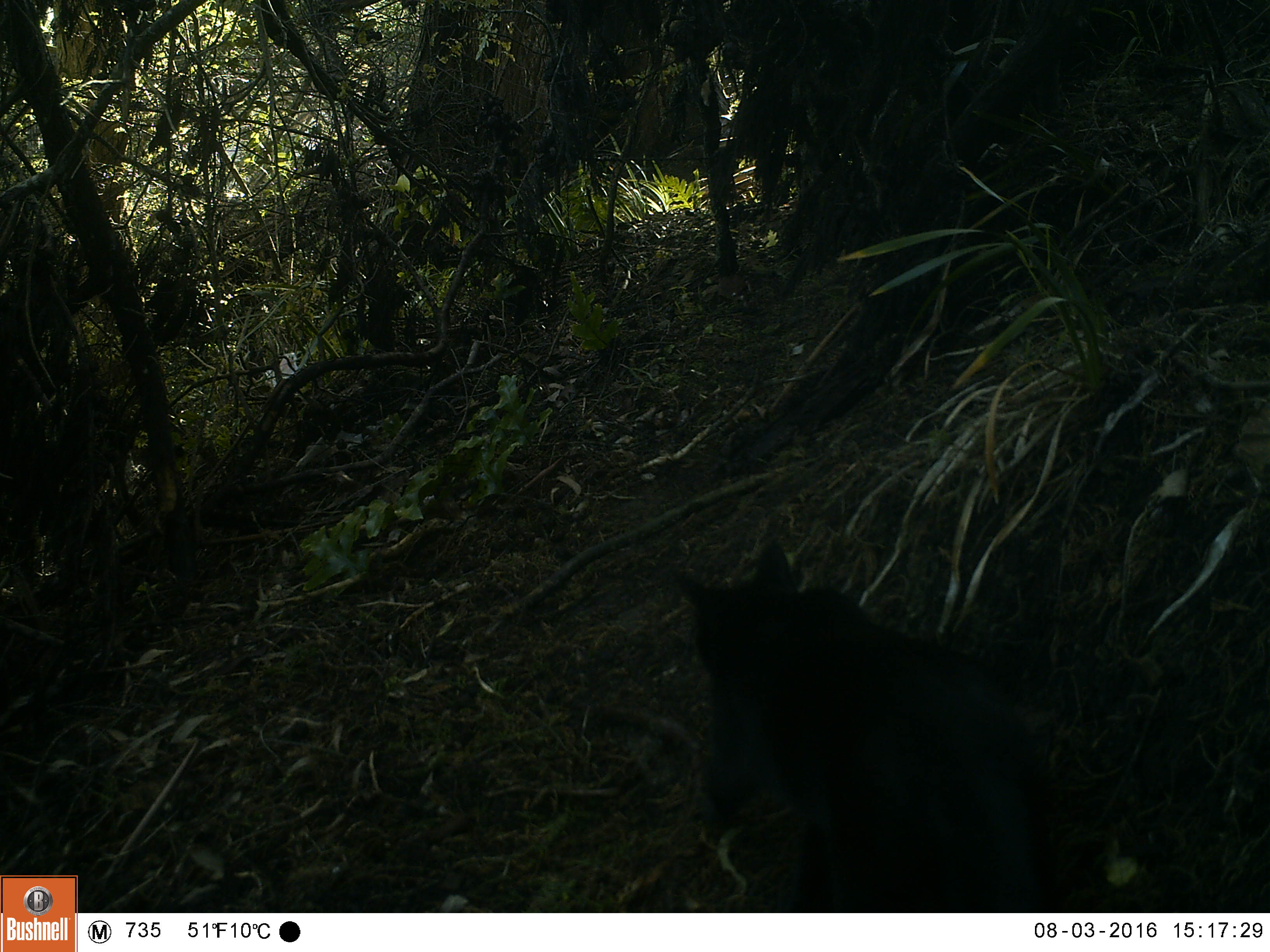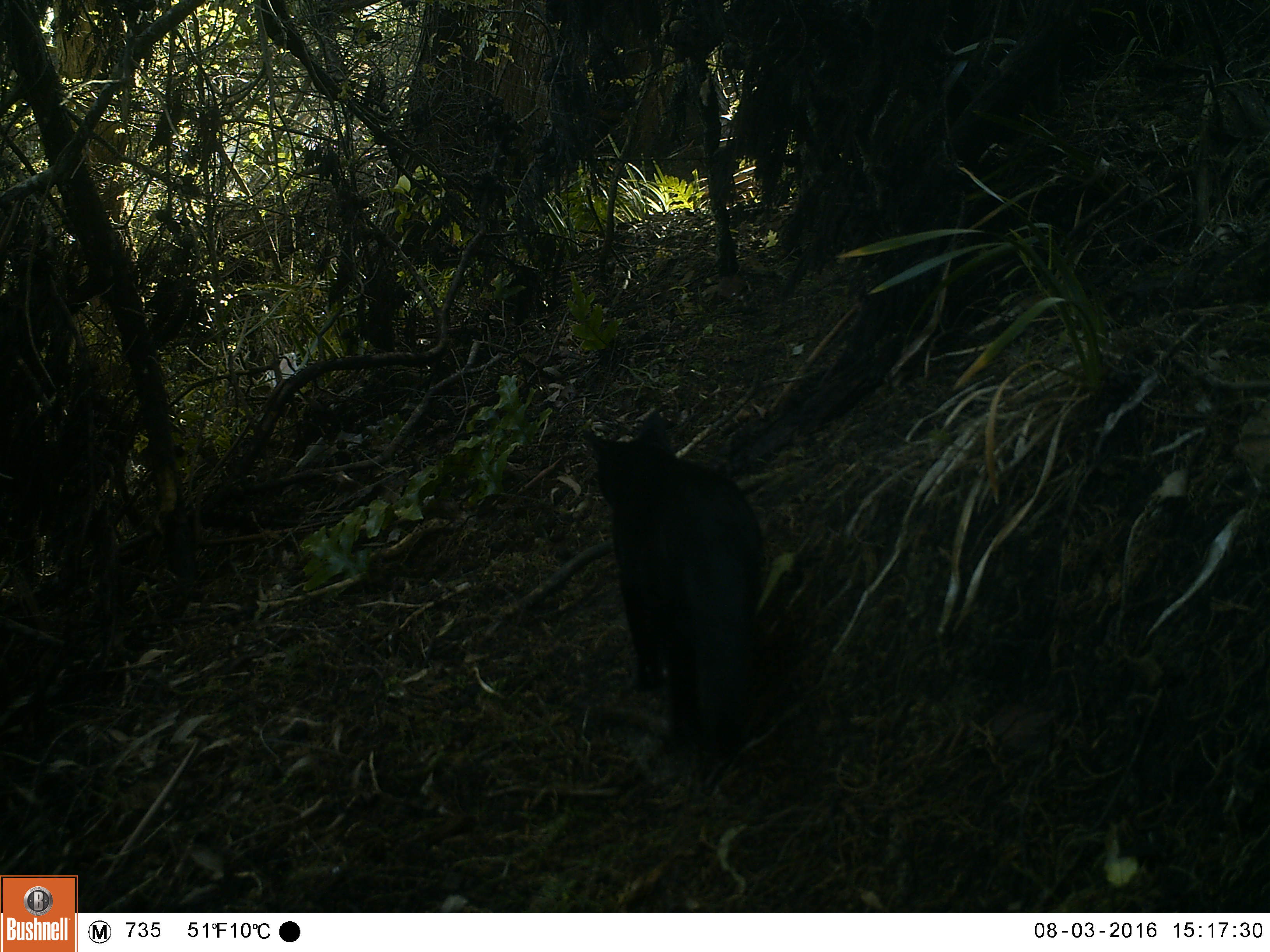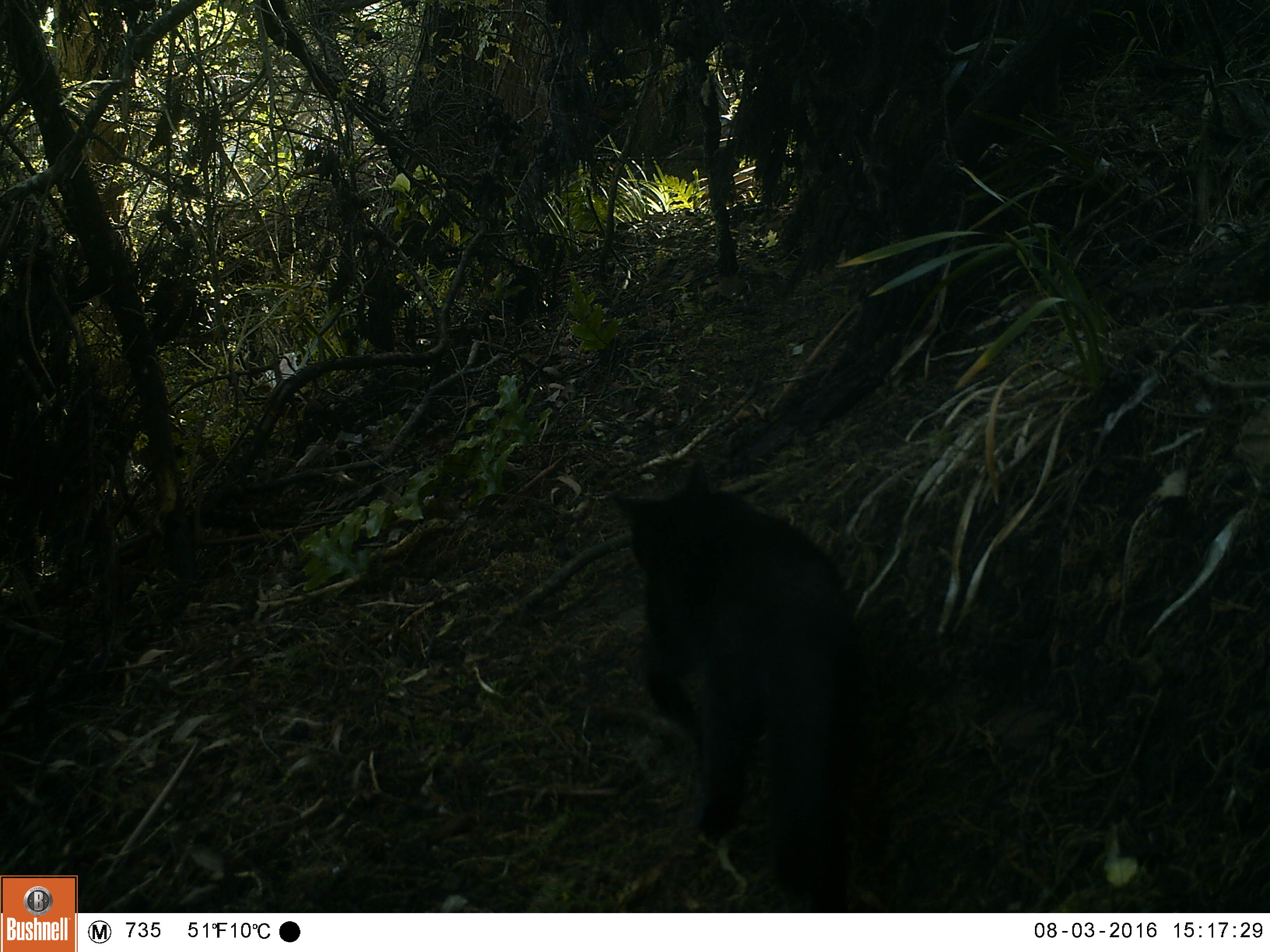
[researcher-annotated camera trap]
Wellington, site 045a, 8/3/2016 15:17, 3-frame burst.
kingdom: Animalia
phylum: Chordata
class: Mammalia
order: Carnivora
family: Felidae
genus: Felis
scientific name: Felis catus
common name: cat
Cat (Felis catus).